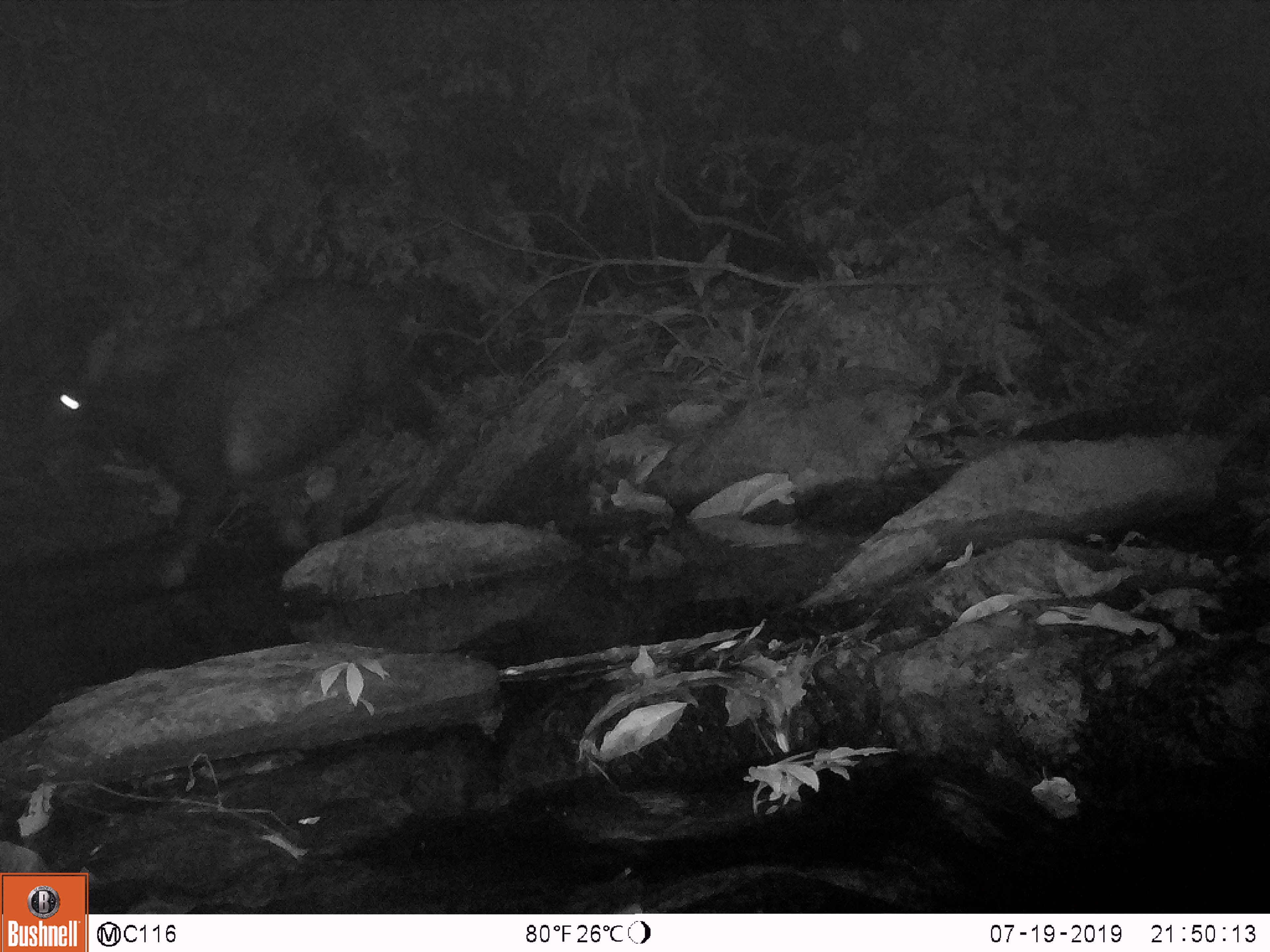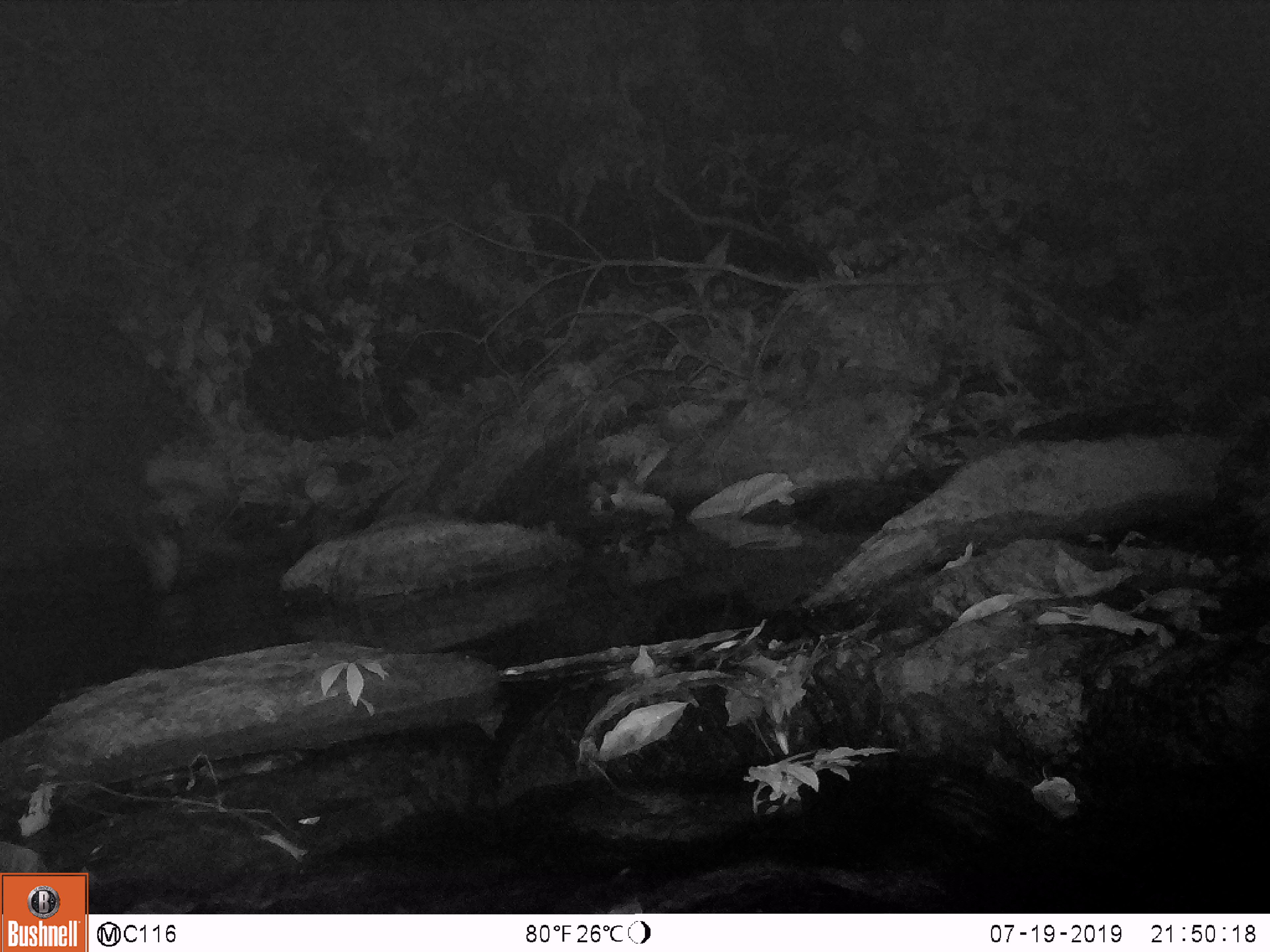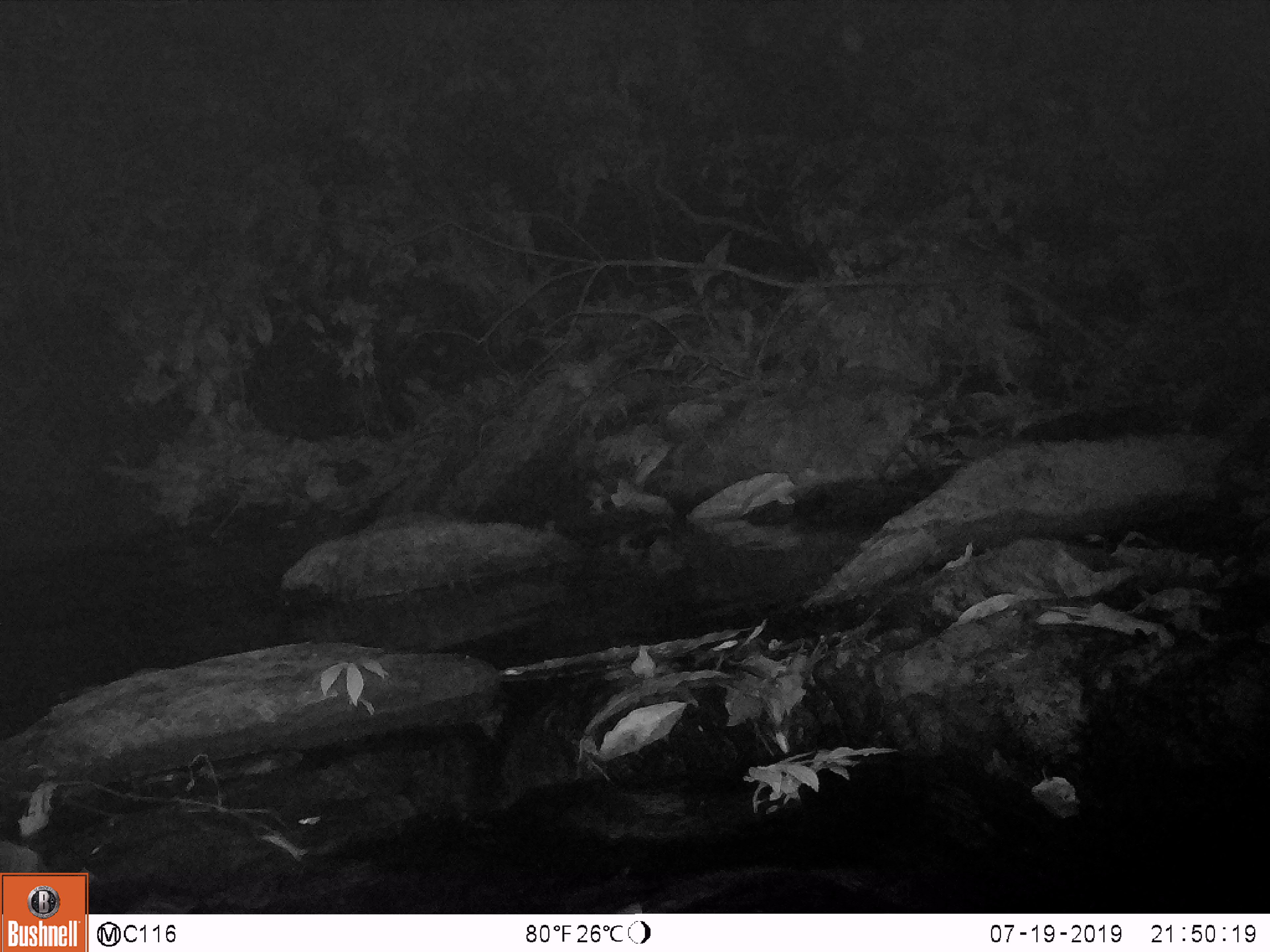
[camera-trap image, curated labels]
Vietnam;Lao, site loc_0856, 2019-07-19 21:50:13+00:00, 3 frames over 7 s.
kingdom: Animalia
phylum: Chordata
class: Mammalia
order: Artiodactyla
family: Bovidae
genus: Capricornis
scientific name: Capricornis sumatraensis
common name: chinese serow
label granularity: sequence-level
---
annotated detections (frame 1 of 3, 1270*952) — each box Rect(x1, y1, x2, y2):
chinese serow: Rect(49, 276, 452, 591)